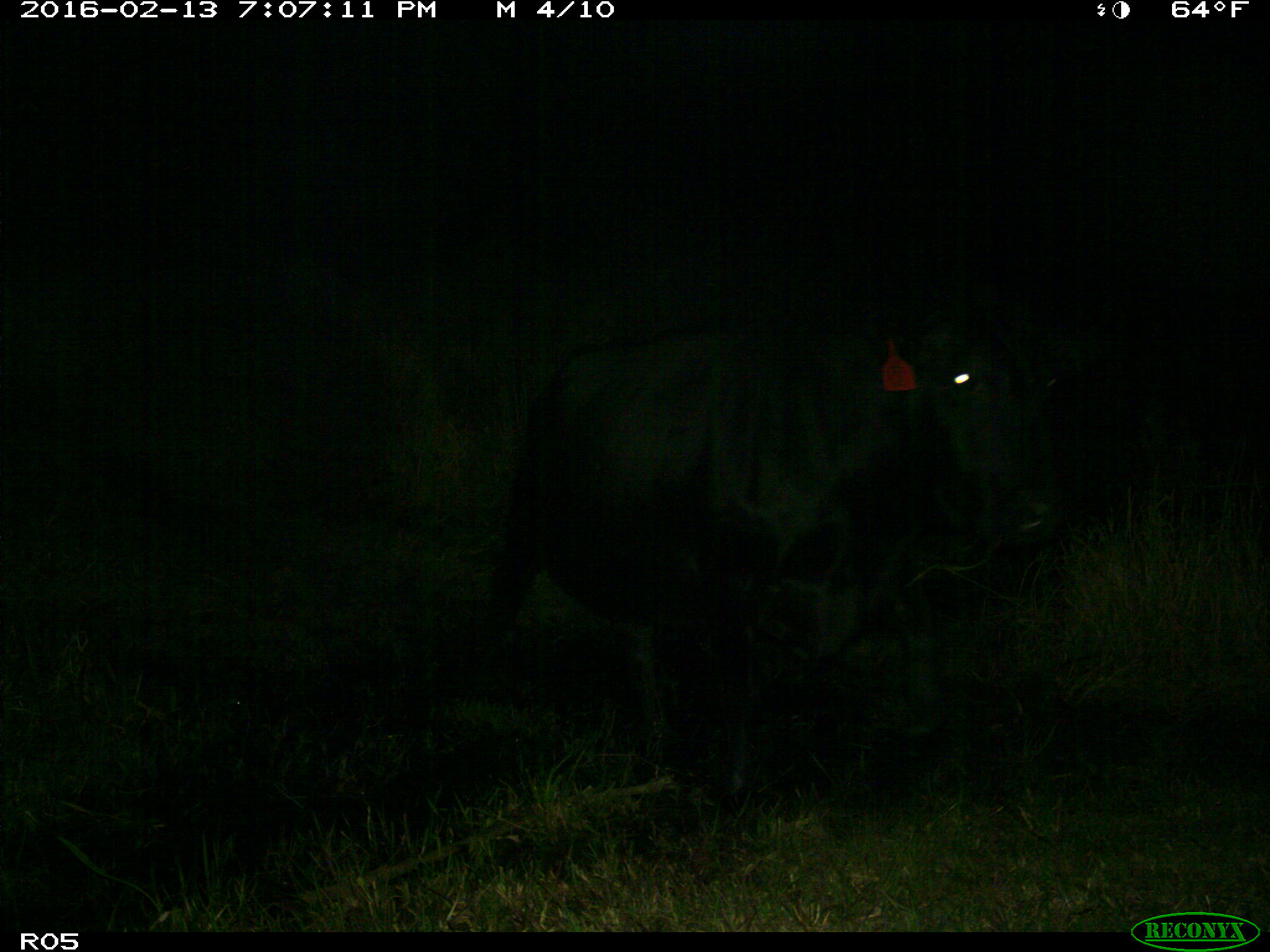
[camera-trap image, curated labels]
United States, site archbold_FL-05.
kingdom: Animalia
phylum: Chordata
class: Mammalia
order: Artiodactyla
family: Bovidae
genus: Bos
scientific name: Bos taurus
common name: domestic cow